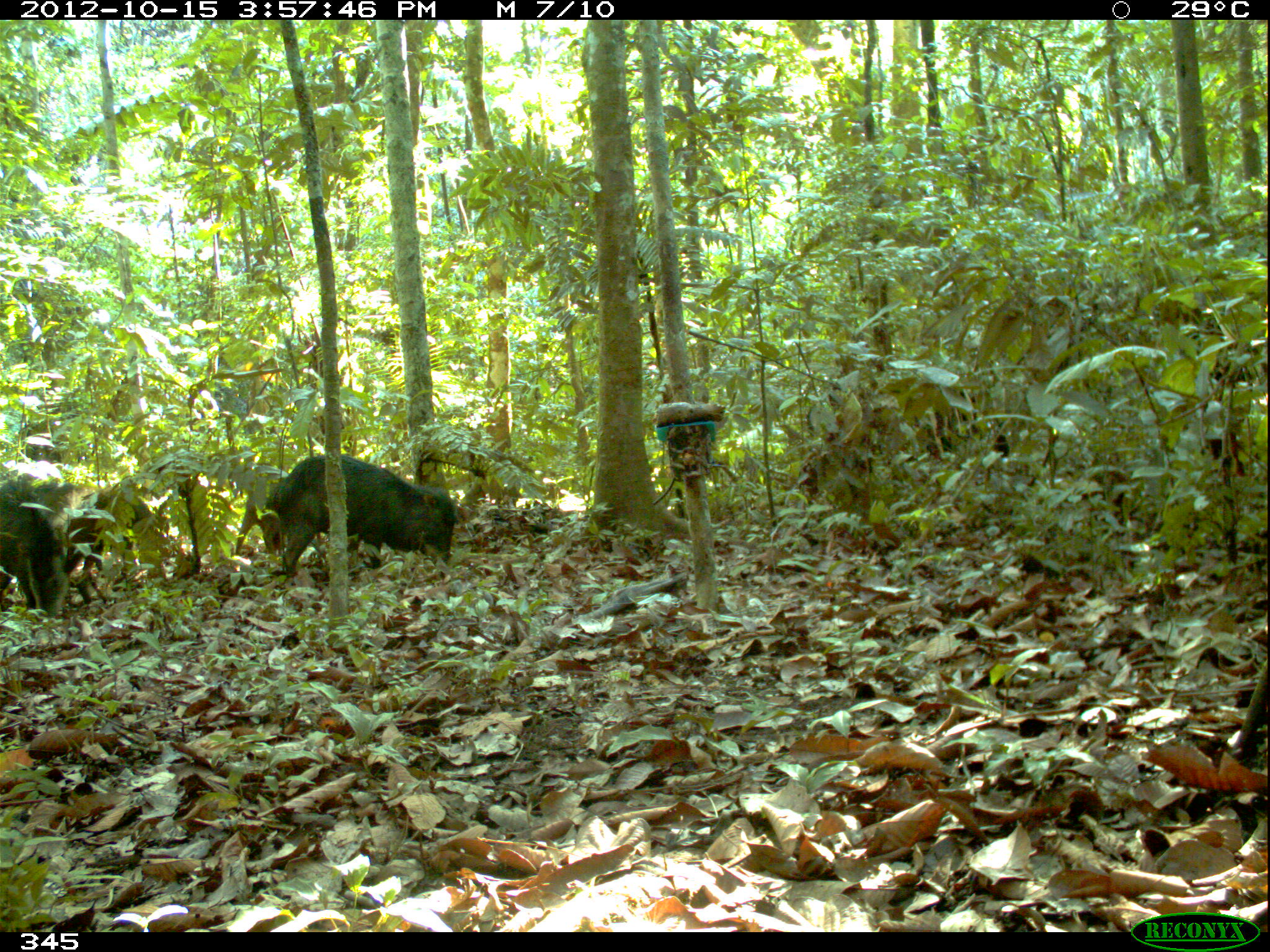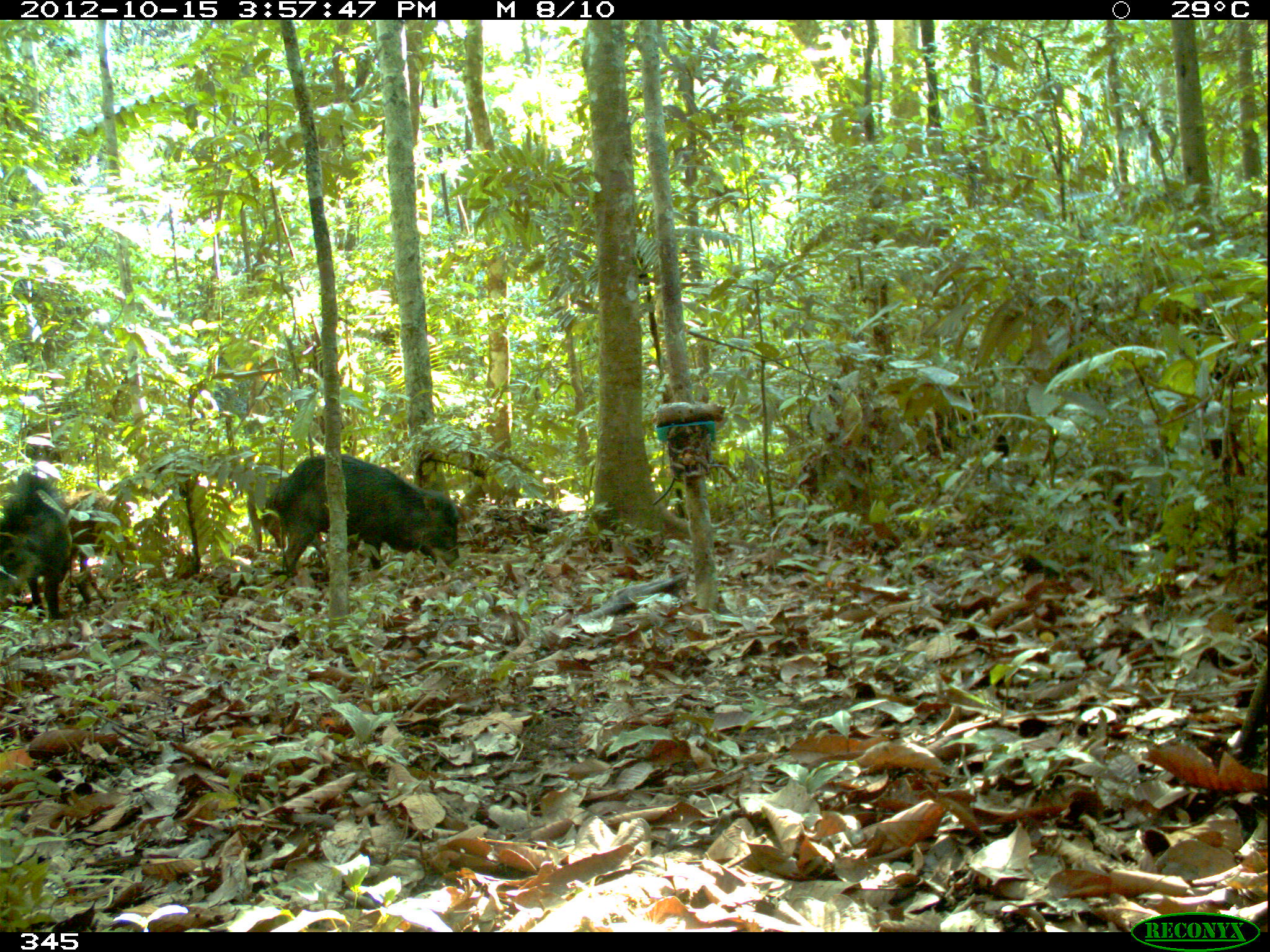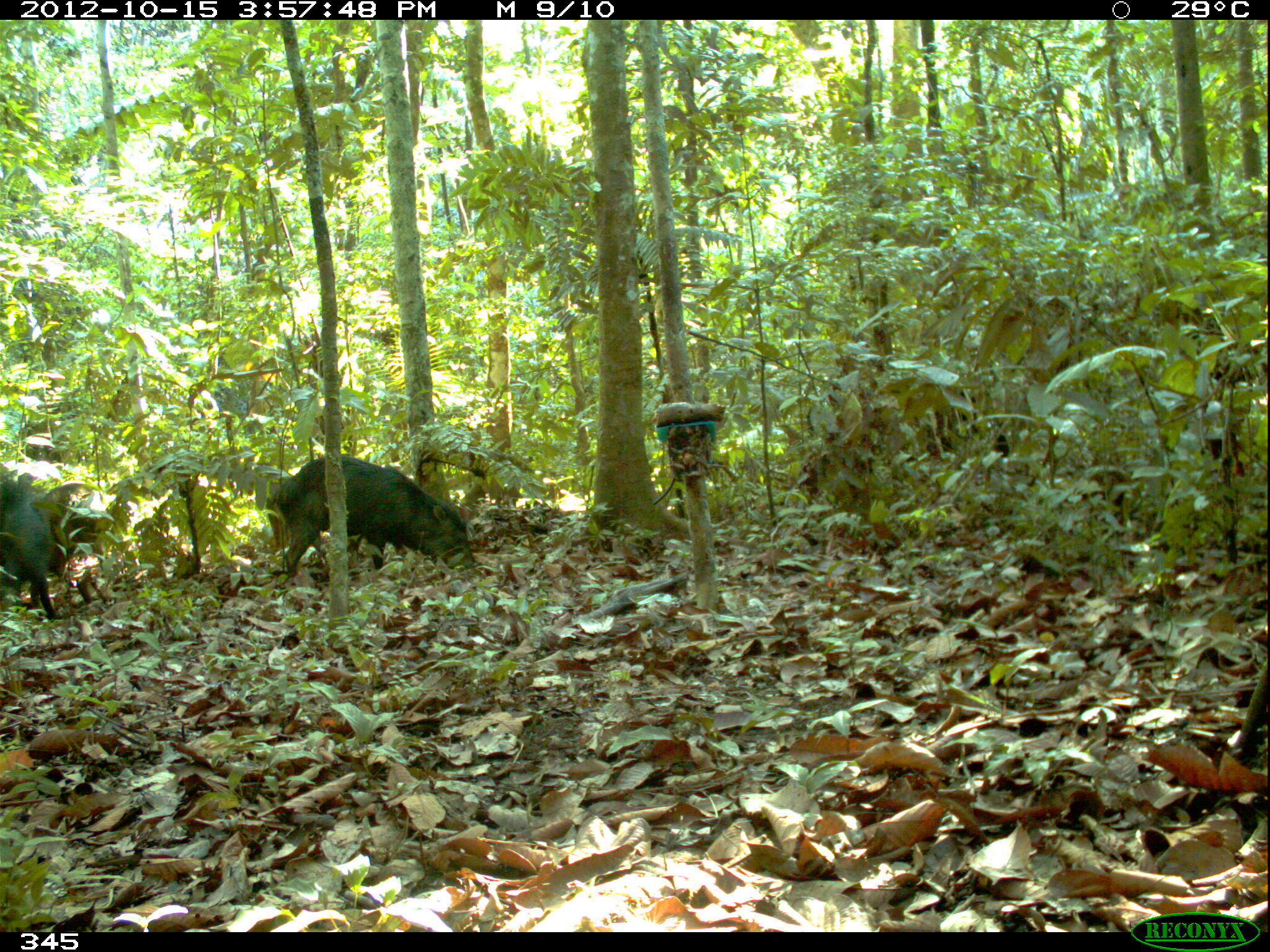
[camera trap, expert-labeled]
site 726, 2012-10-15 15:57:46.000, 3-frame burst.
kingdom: Animalia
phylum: Chordata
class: Mammalia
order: Artiodactyla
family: Tayassuidae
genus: Tayassu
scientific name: Tayassu pecari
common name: white-lipped peccary